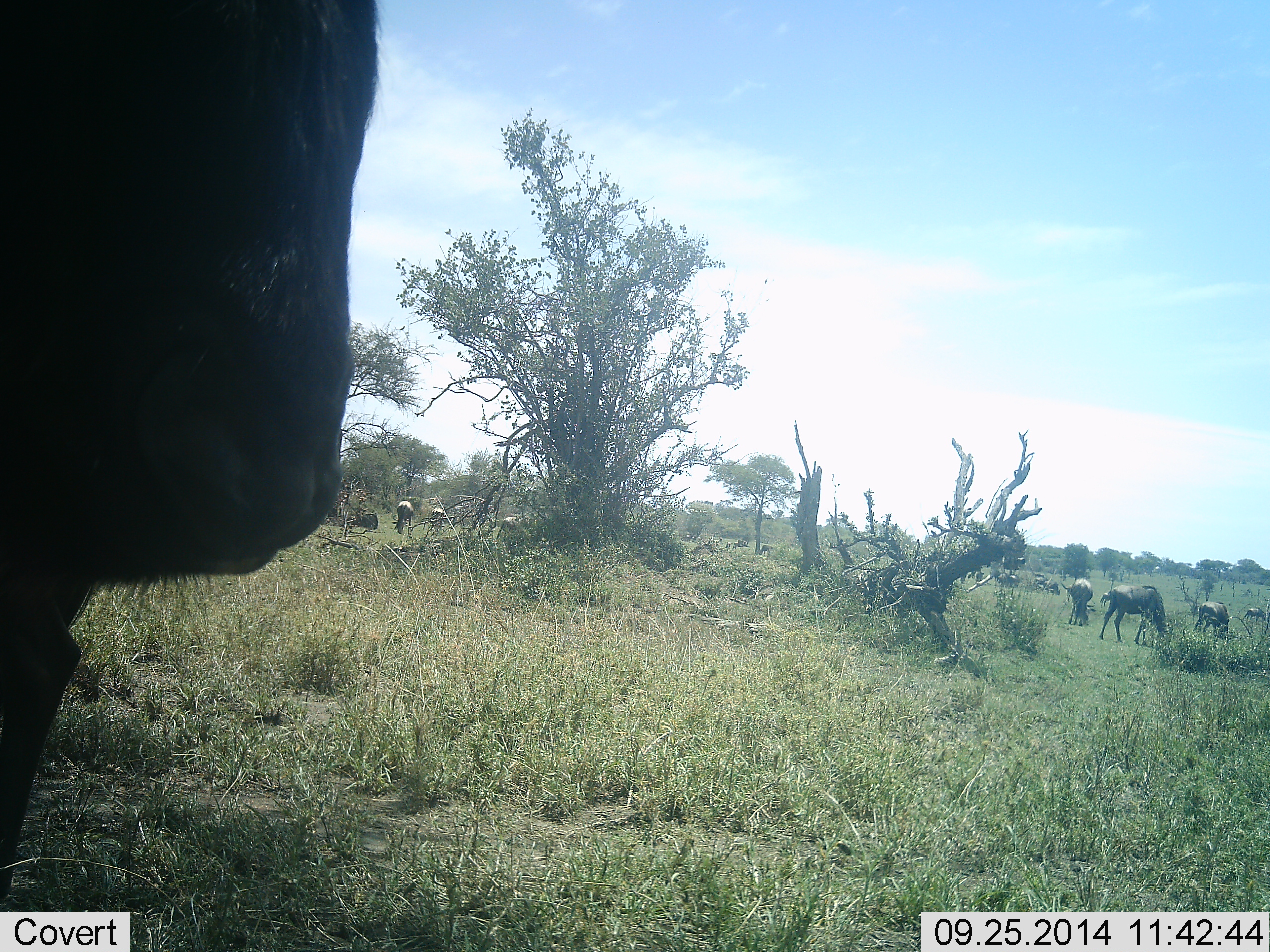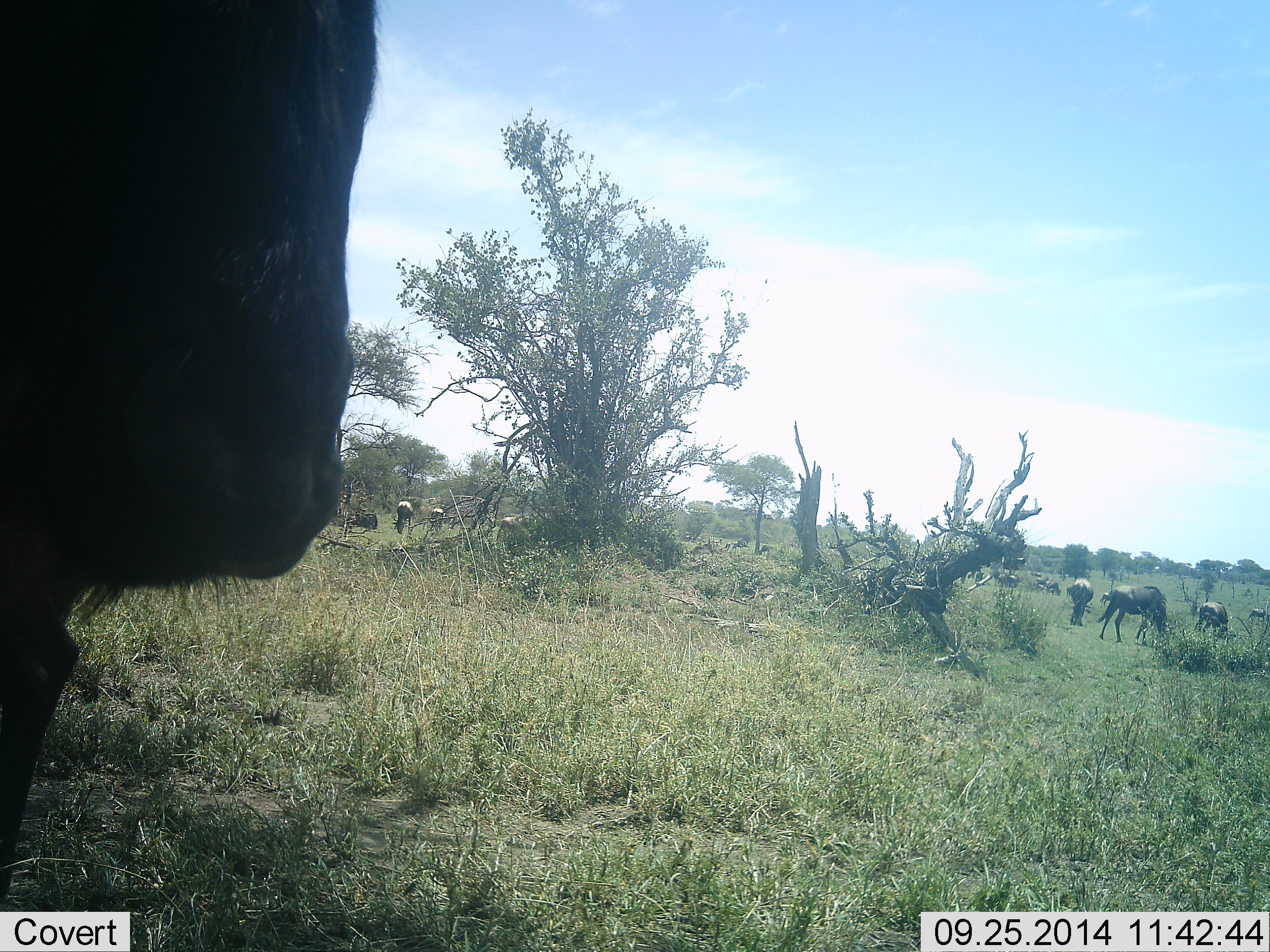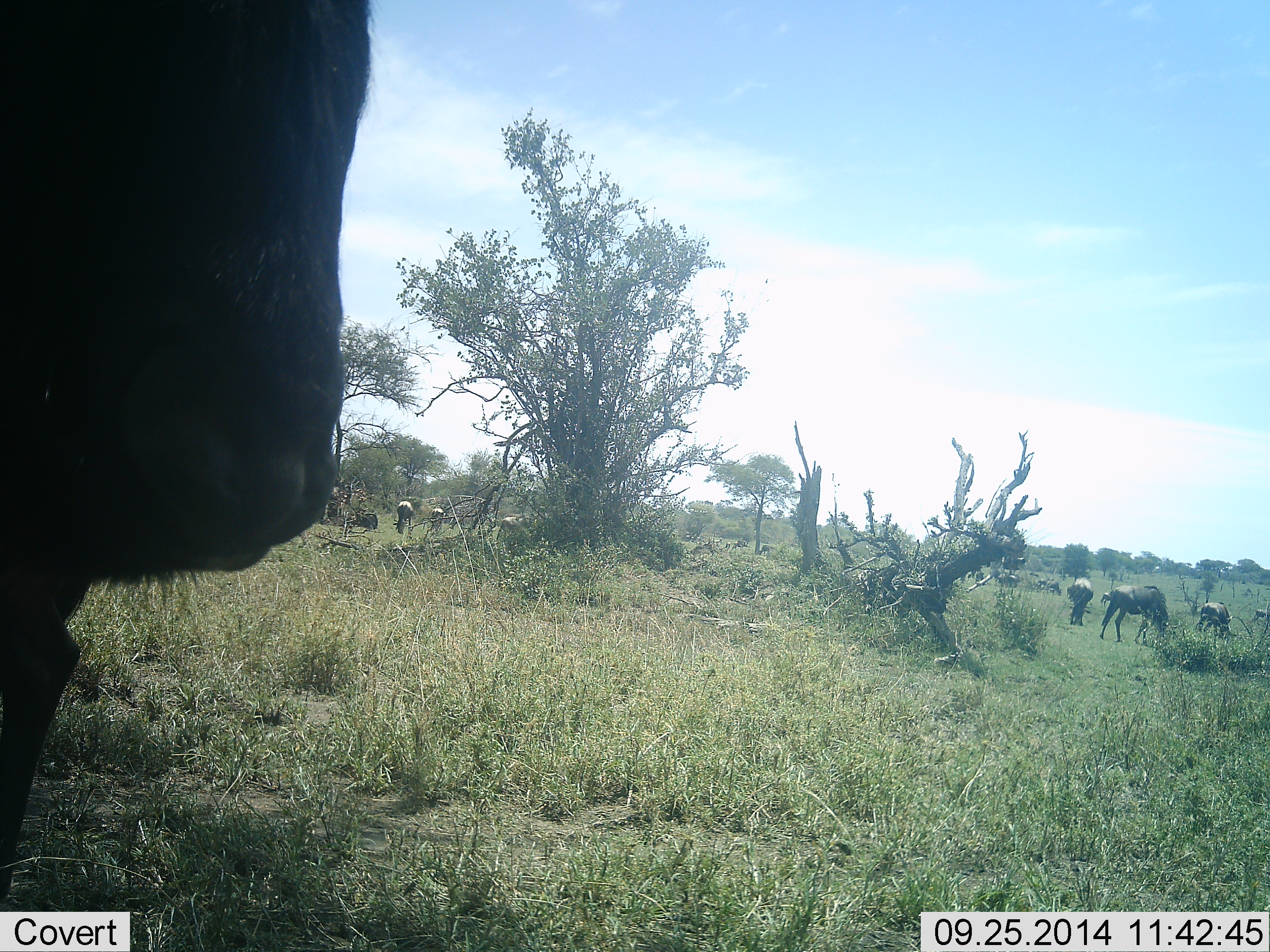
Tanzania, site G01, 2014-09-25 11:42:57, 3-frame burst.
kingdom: Animalia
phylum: Chordata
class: Mammalia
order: Artiodactyla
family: Bovidae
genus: Connochaetes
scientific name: Connochaetes taurinus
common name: blue wildebeest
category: wildebeest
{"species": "wildebeest (blue wildebeest) (Connochaetes taurinus)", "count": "11-50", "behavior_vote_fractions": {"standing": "70%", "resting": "20%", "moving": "10%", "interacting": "0%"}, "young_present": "0%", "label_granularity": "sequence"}